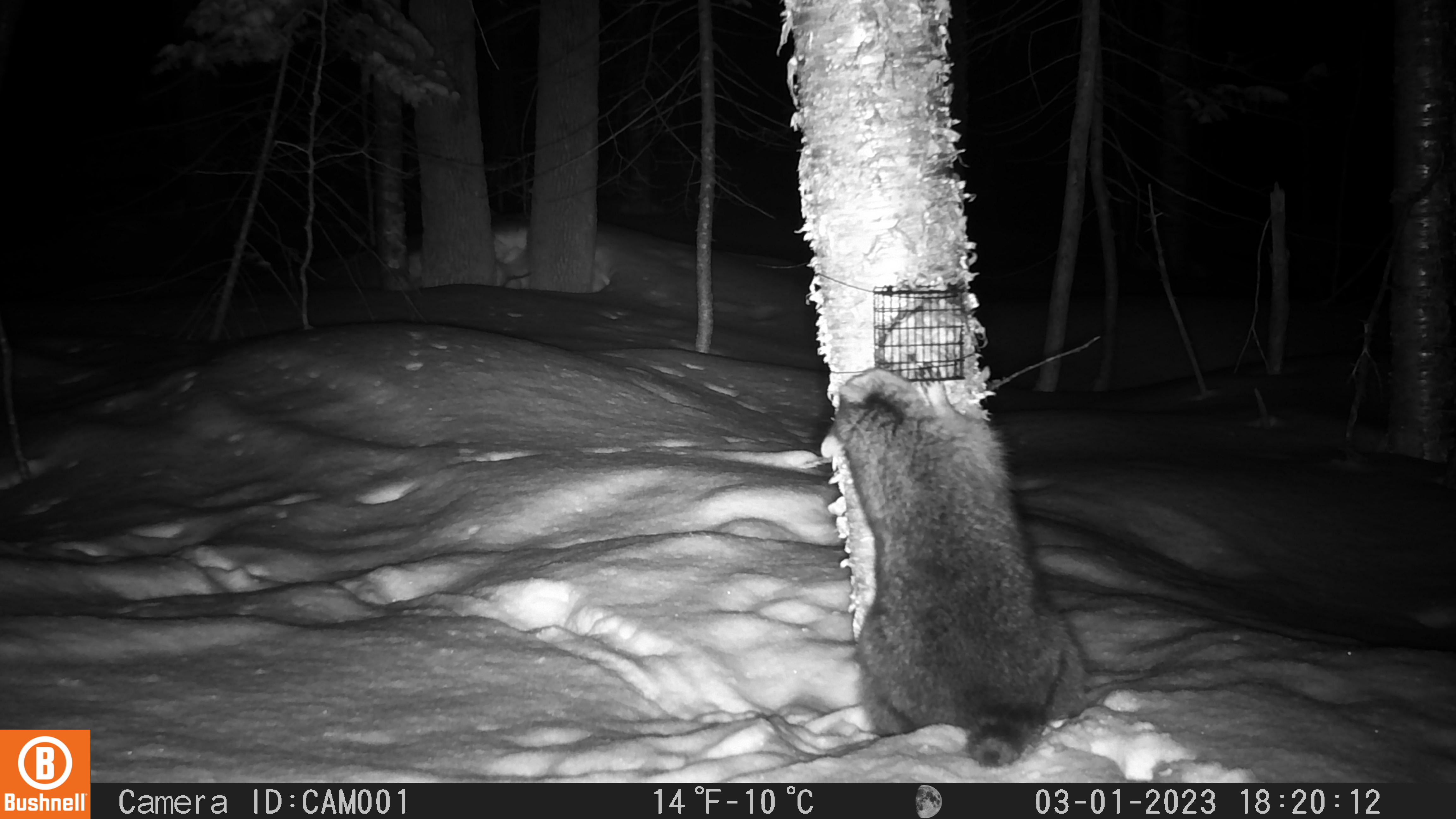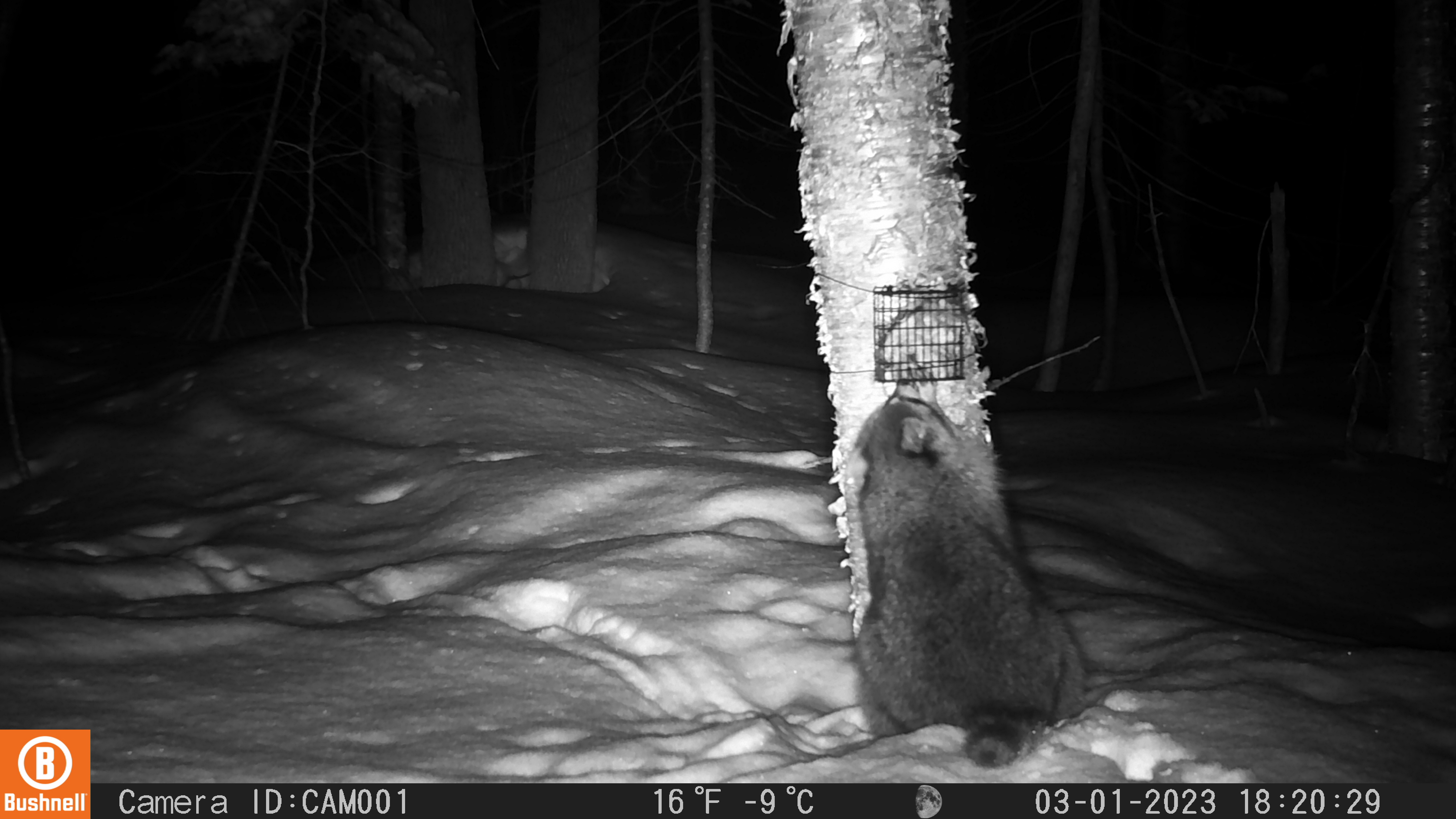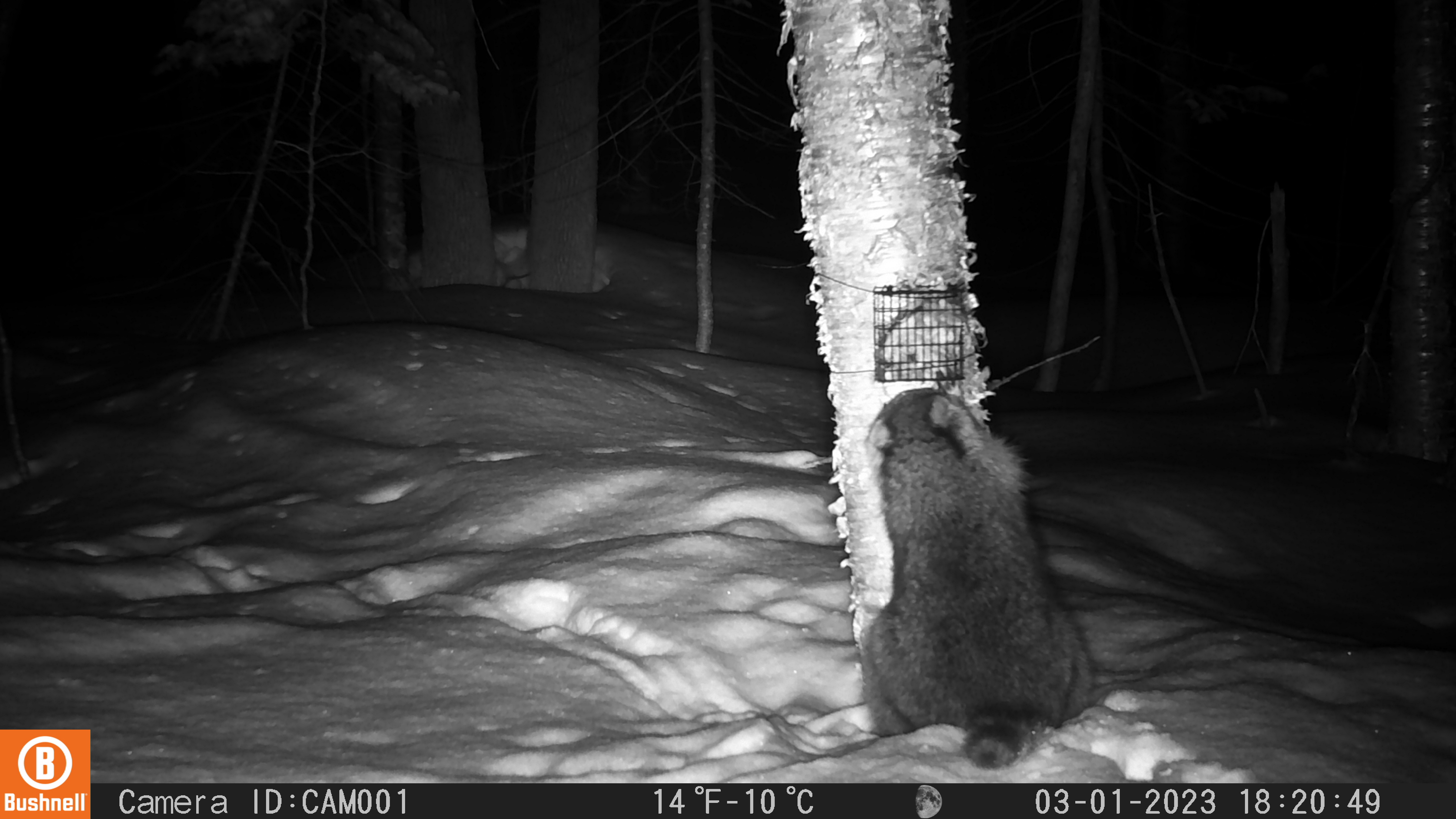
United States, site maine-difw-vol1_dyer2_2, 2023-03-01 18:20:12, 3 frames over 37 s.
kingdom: Animalia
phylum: Chordata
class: Mammalia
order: Carnivora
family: Procyonidae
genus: Procyon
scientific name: Procyon lotor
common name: raccoon